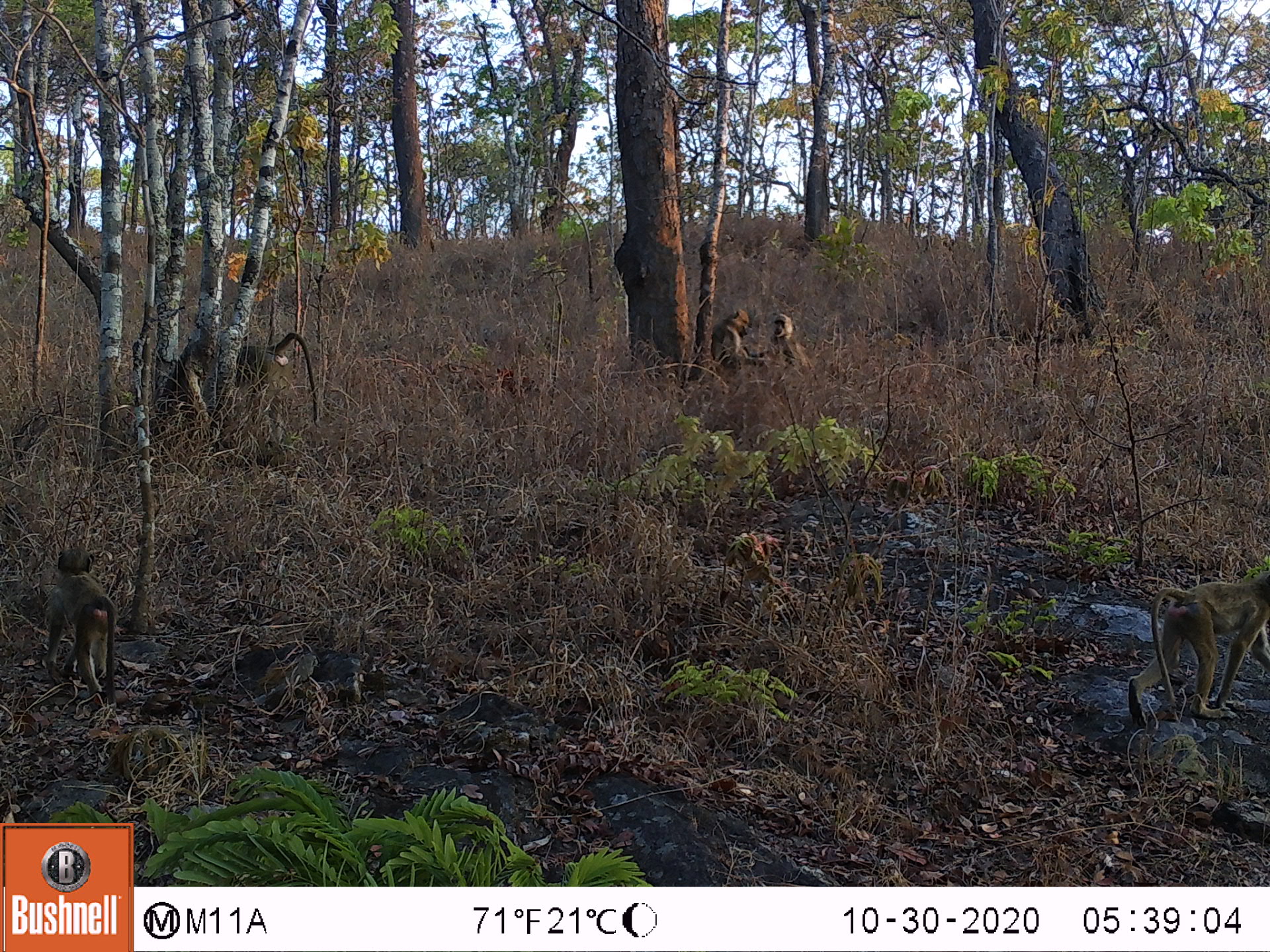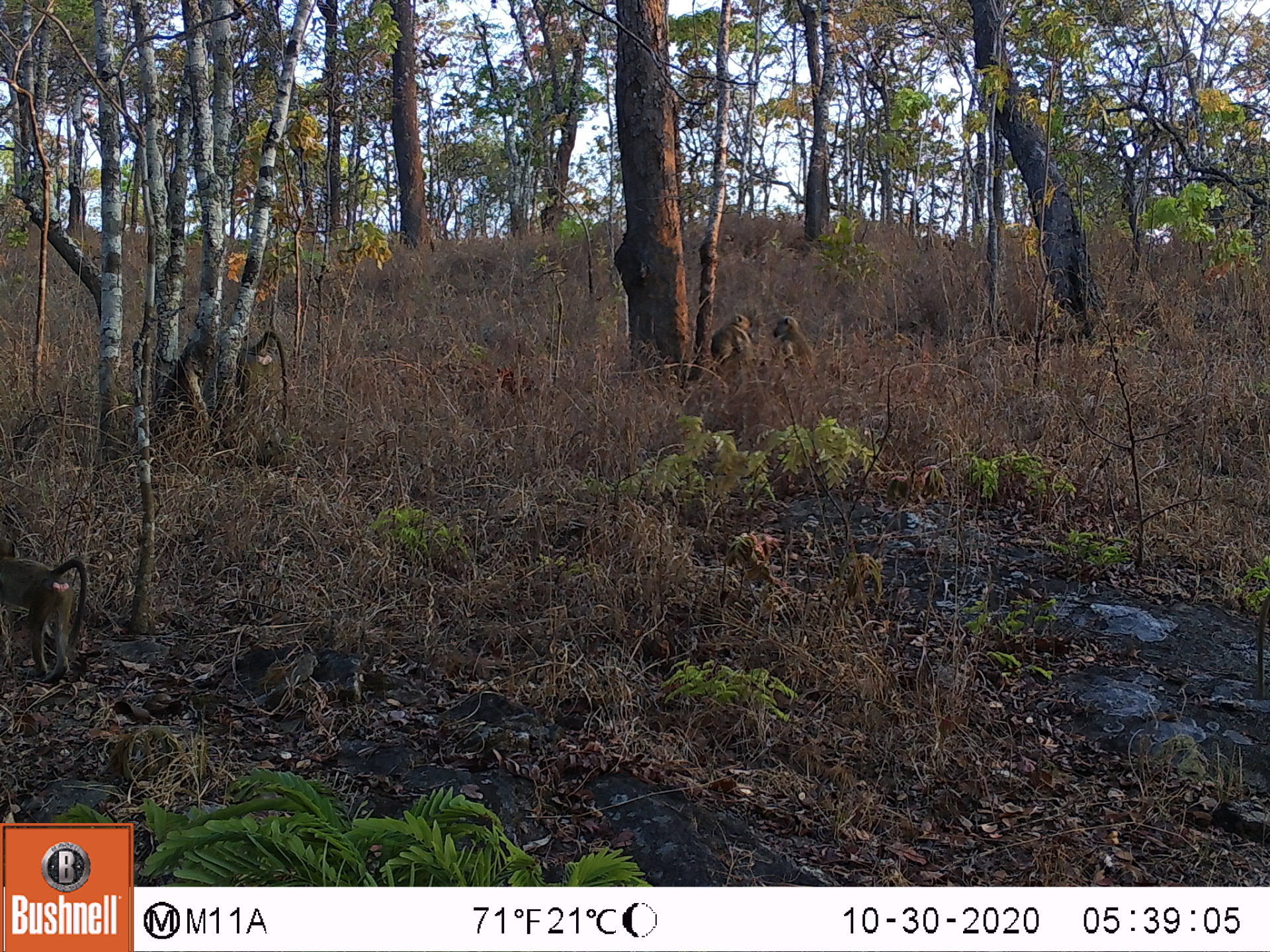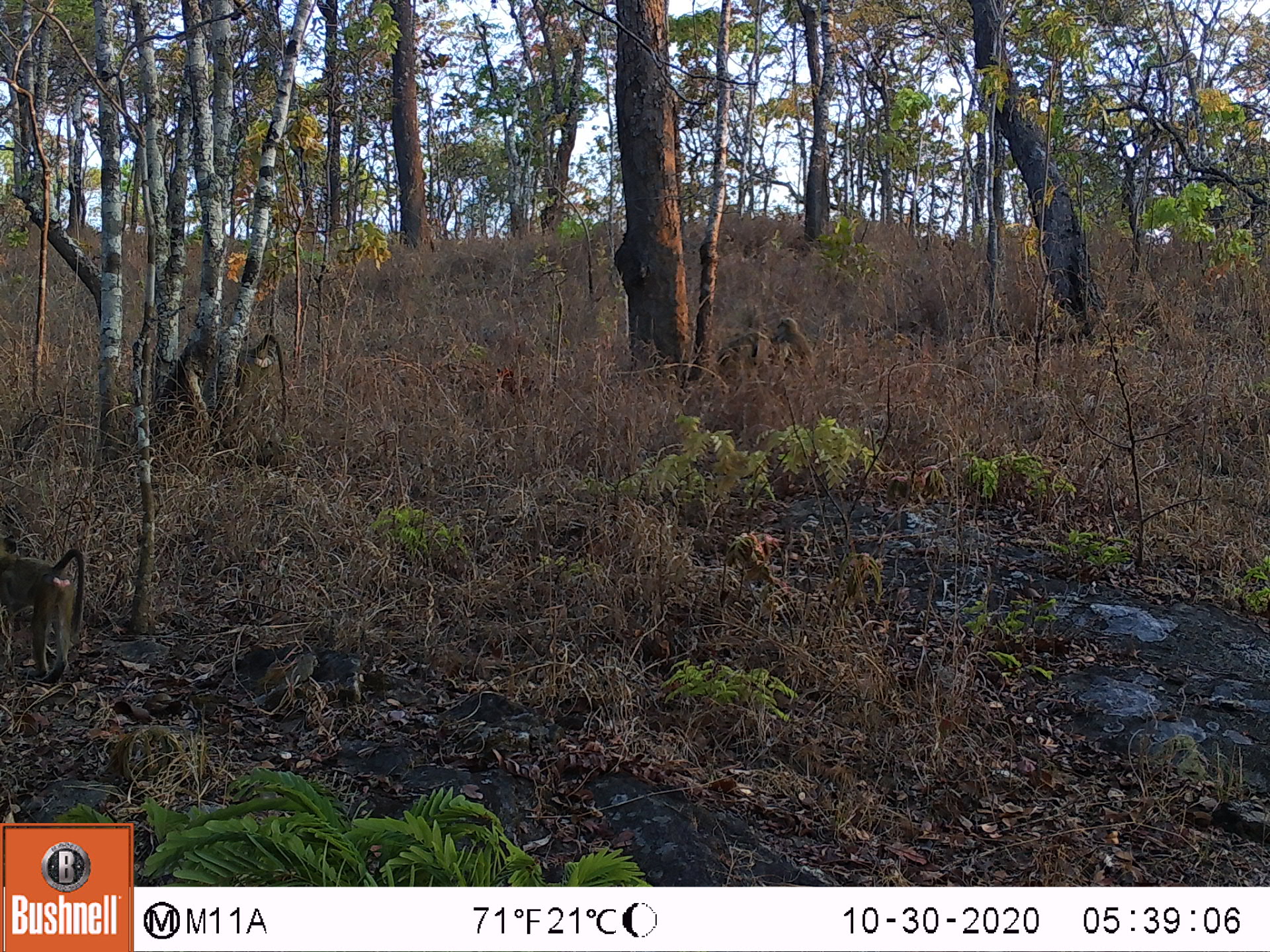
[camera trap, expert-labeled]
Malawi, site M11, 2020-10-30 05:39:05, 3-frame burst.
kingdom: Animalia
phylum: Chordata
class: Mammalia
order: Primates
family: Cercopithecidae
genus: Papio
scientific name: Papio cynocephalus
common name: yellow baboon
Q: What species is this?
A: Yellow baboon (Papio cynocephalus).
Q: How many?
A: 5.